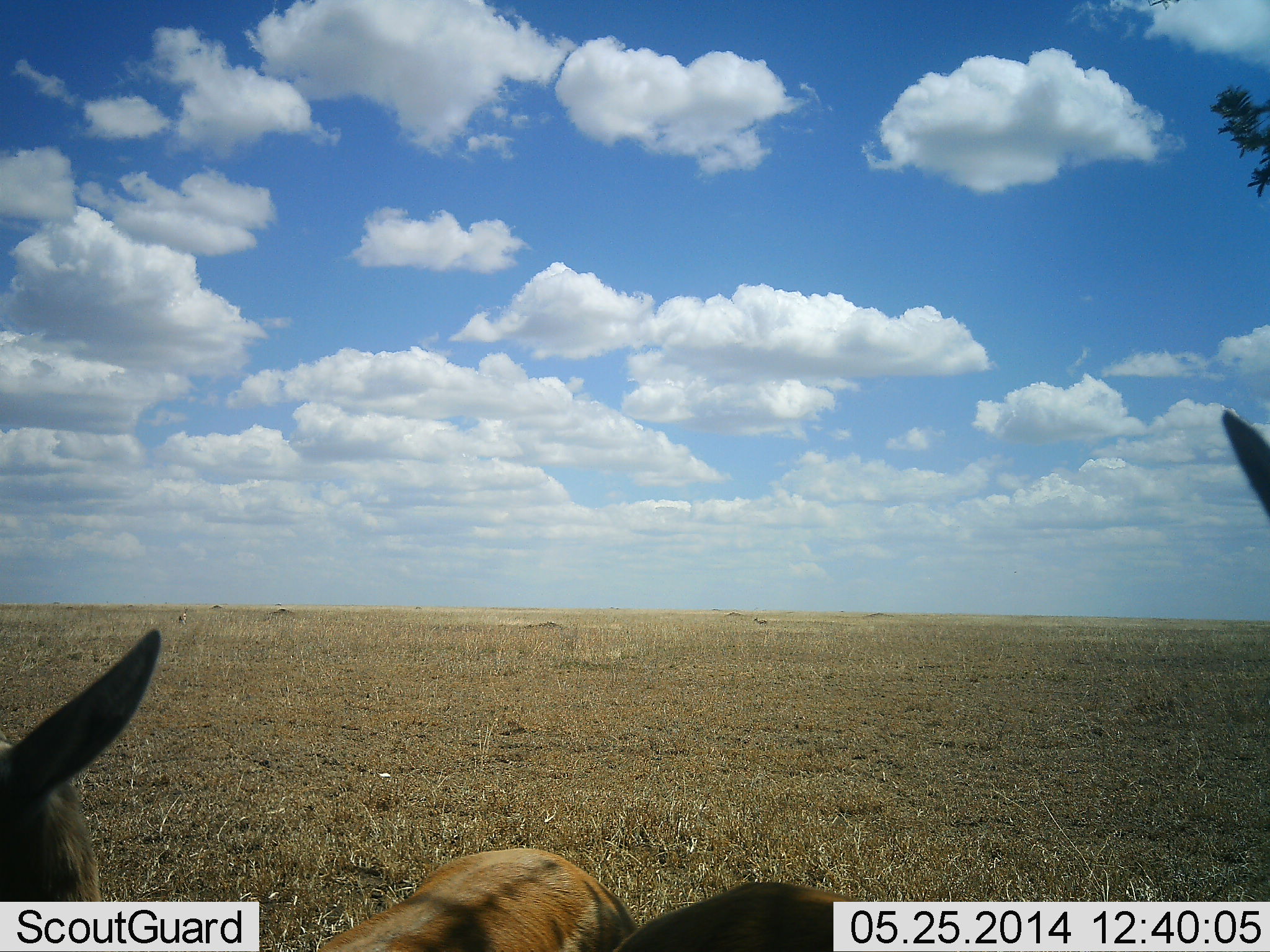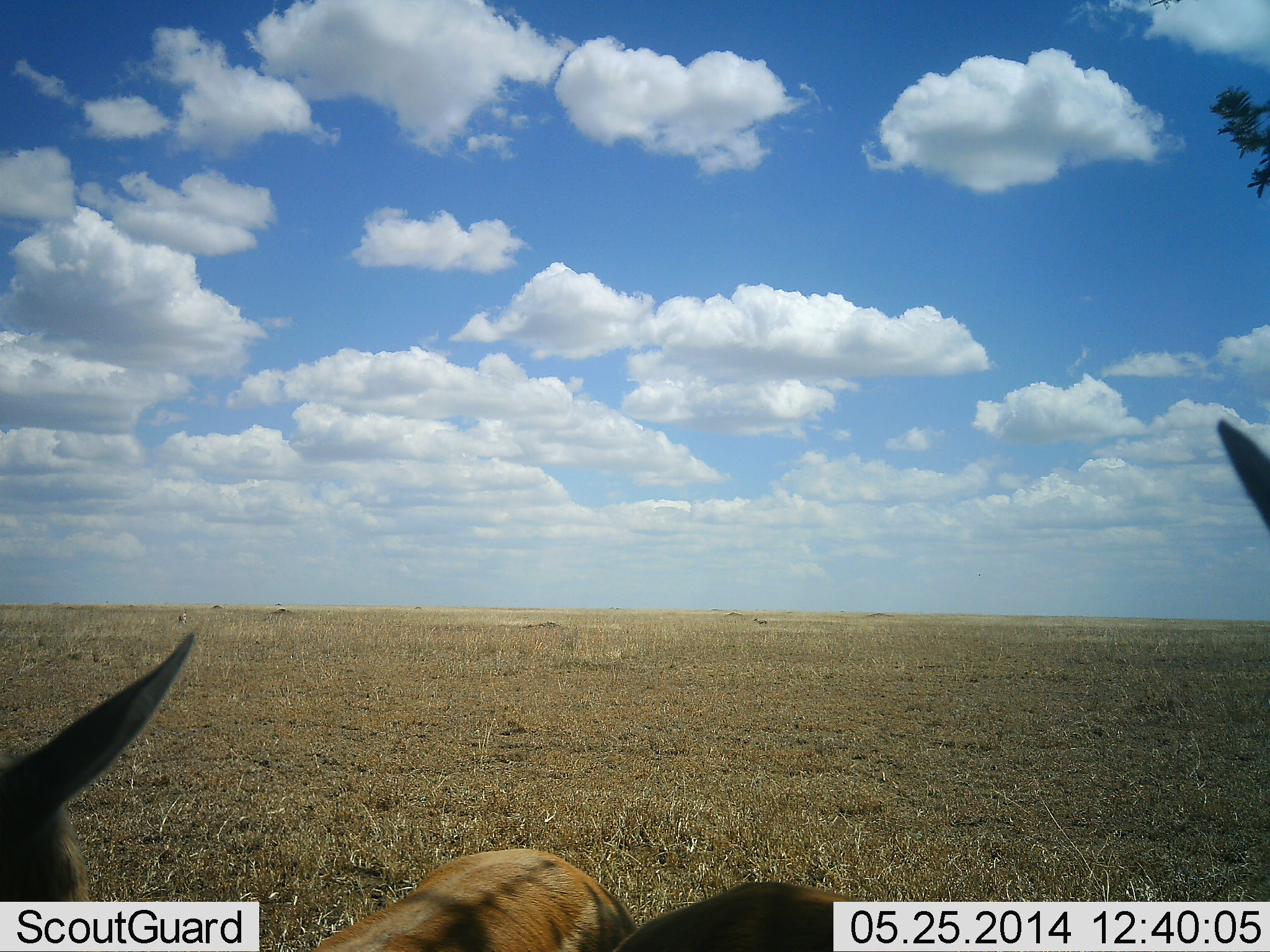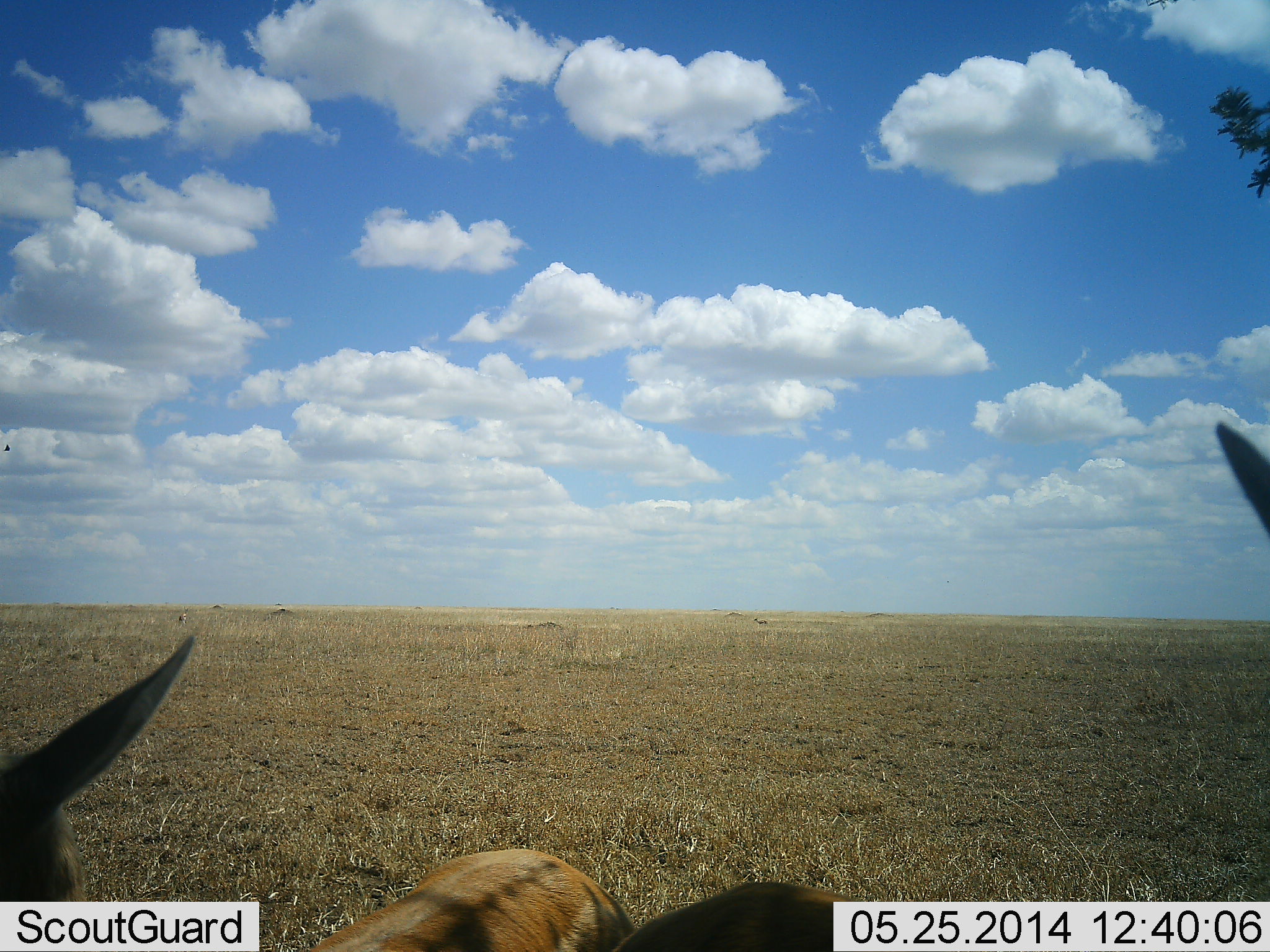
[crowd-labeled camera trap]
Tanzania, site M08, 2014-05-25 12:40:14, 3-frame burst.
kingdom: Animalia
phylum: Chordata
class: Mammalia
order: Artiodactyla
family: Bovidae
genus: Eudorcas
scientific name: Eudorcas thomsonii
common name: thomson's gazelle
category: gazellethomsons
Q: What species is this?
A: Gazellethomsons (thomson's gazelle) (Eudorcas thomsonii).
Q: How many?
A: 2.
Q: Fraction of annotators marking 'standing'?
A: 100%.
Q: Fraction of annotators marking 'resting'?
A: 44%.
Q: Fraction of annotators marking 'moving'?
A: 0%.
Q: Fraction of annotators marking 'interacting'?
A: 0%.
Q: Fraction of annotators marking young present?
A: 0%.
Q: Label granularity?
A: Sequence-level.